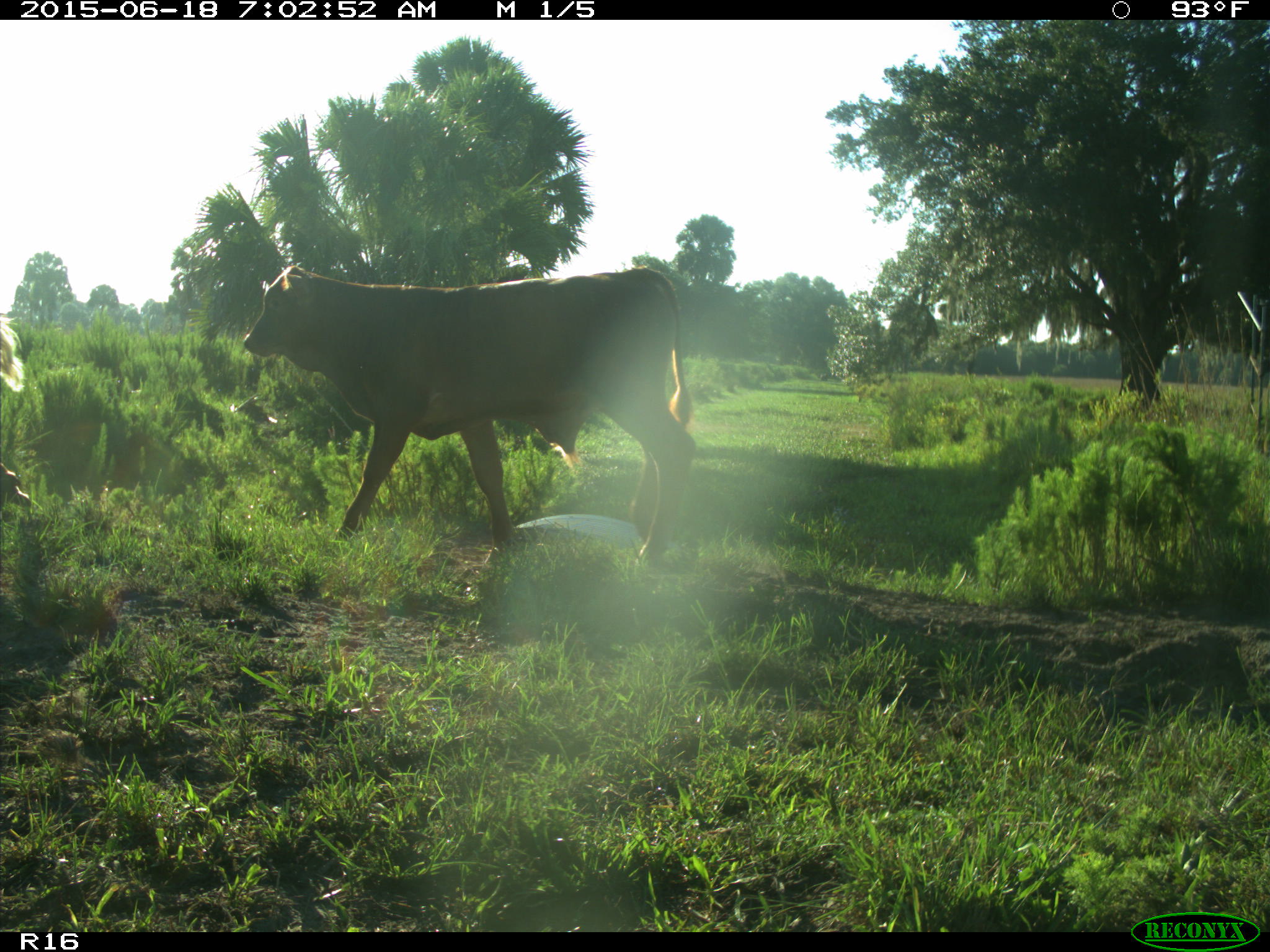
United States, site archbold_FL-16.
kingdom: Animalia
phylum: Chordata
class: Mammalia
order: Artiodactyla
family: Bovidae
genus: Bos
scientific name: Bos taurus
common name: domestic cow